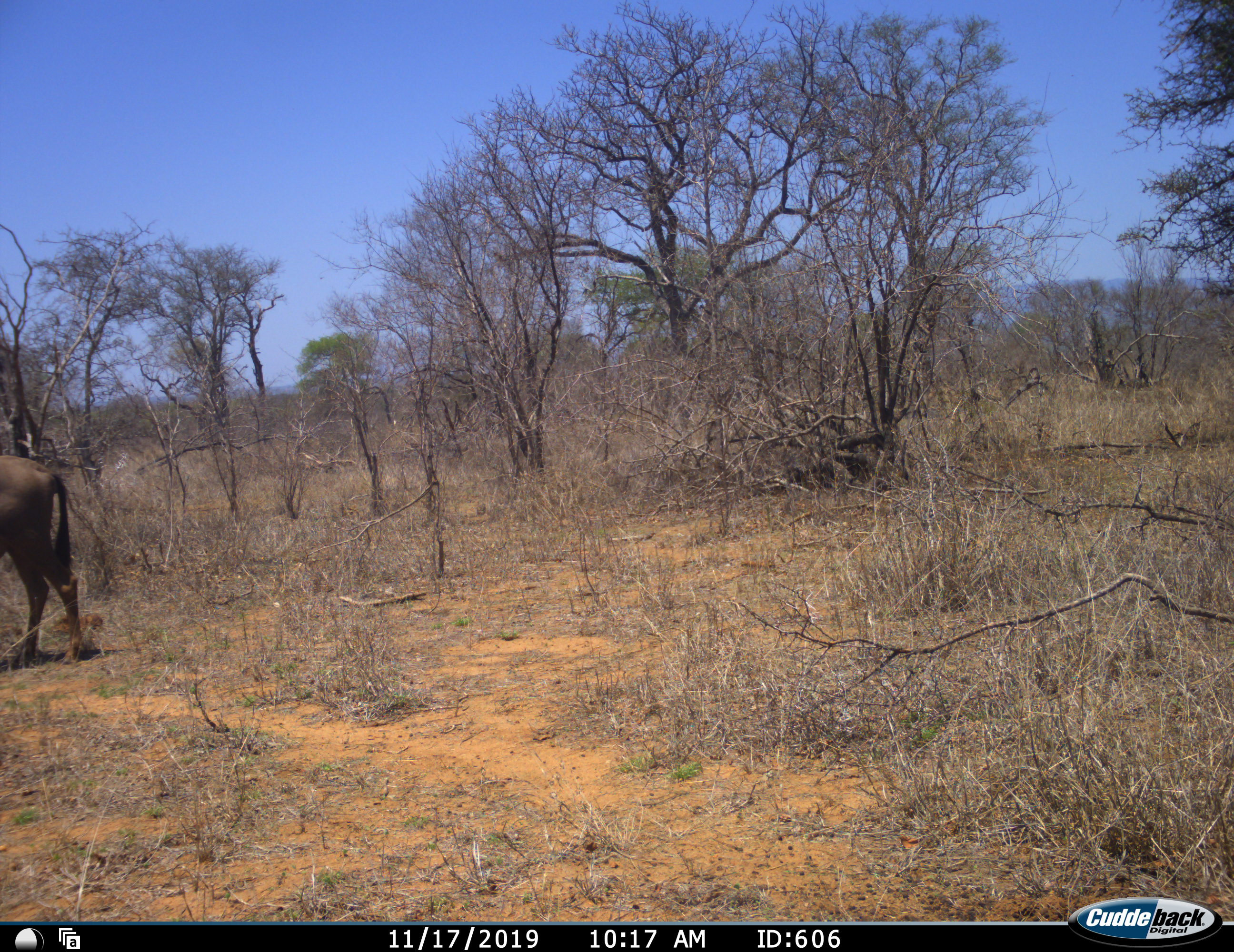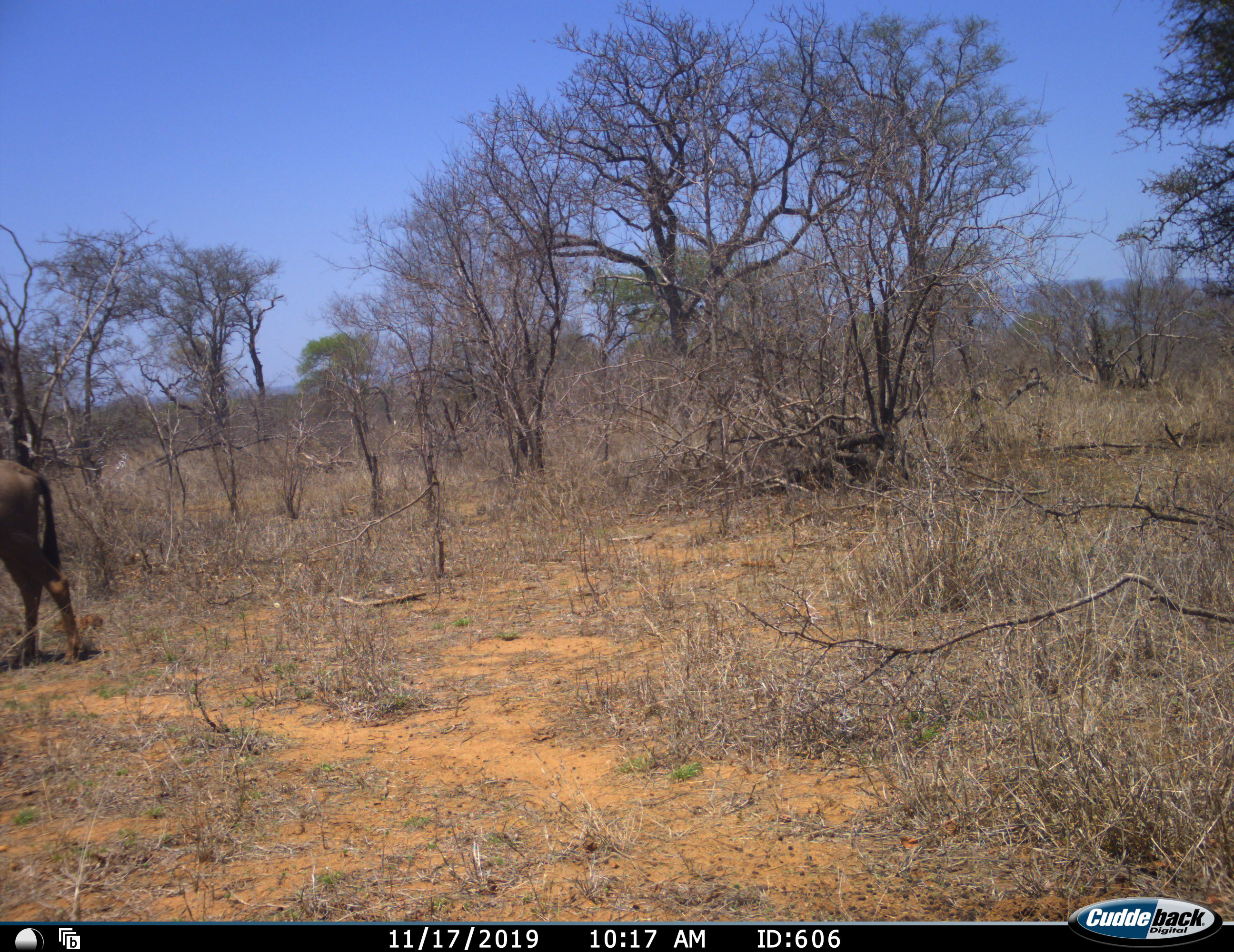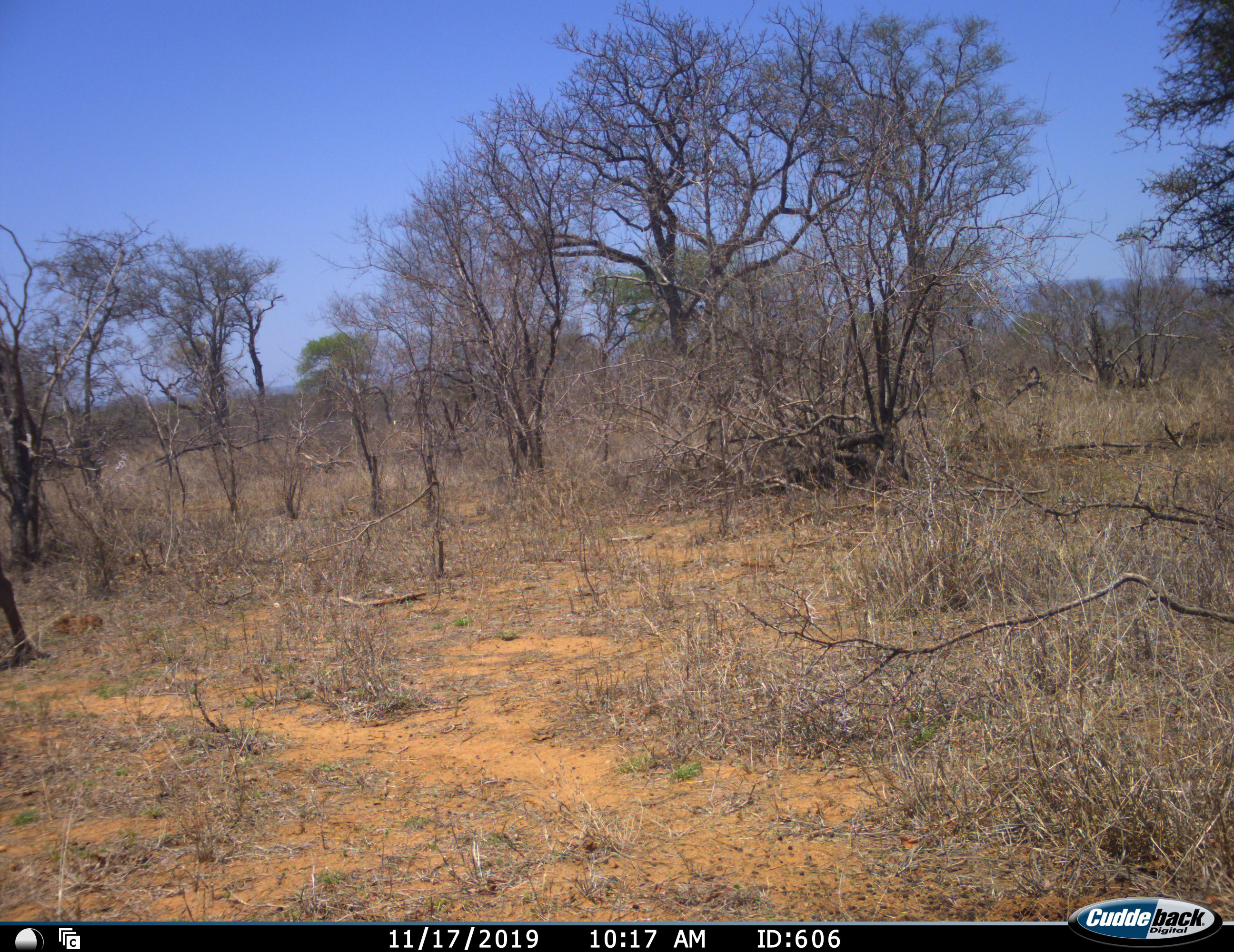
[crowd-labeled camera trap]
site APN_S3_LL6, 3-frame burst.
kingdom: Animalia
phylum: Chordata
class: Mammalia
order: Artiodactyla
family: Bovidae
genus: Connochaetes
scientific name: Connochaetes taurinus taurinus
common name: blue wildebeest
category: wildebeestblue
Wildebeestblue (blue wildebeest) (Connochaetes taurinus taurinus), count 1. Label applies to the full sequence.